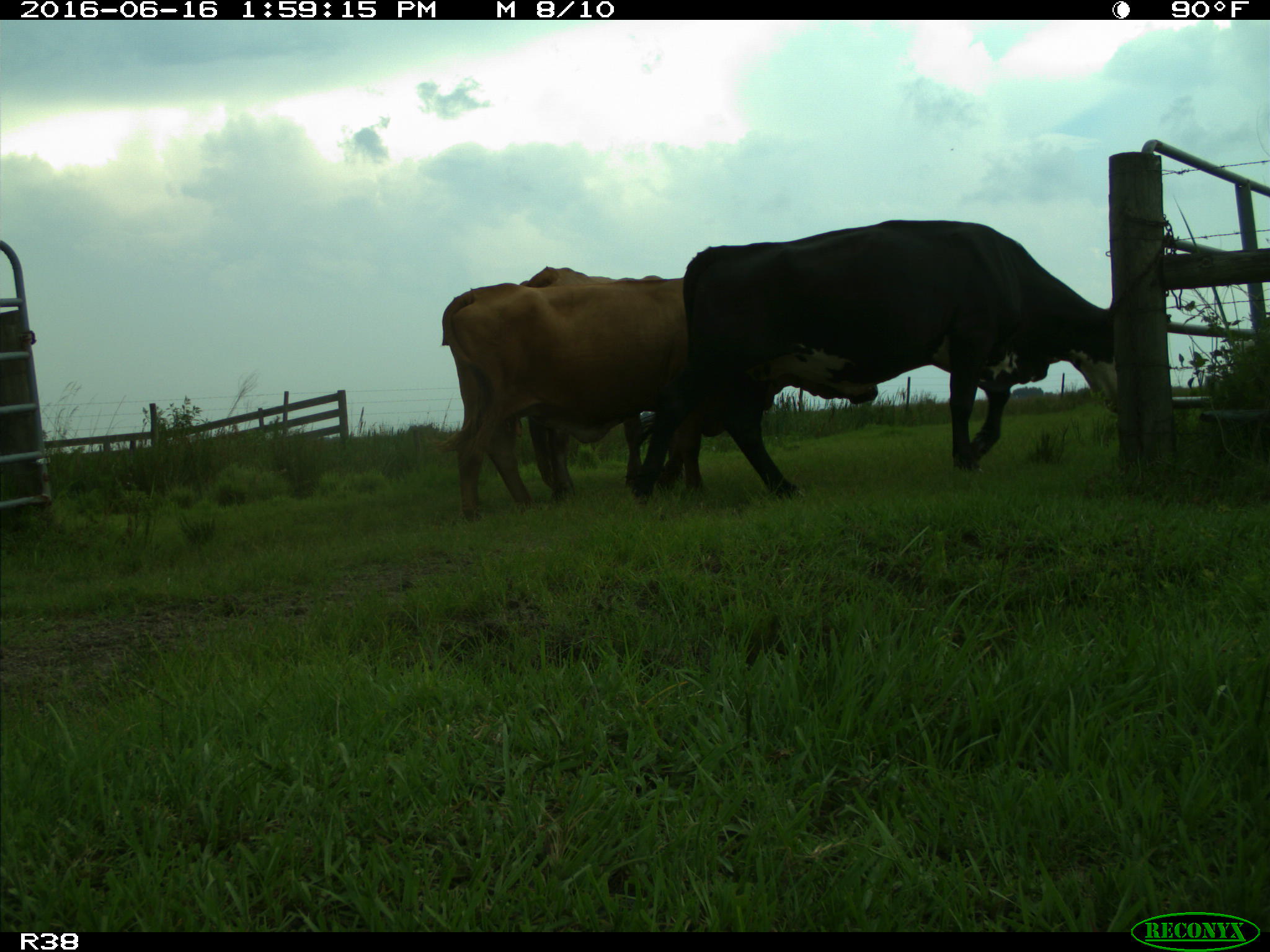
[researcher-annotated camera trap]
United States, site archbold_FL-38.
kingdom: Animalia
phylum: Chordata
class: Mammalia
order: Artiodactyla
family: Bovidae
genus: Bos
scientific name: Bos taurus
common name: domestic cow